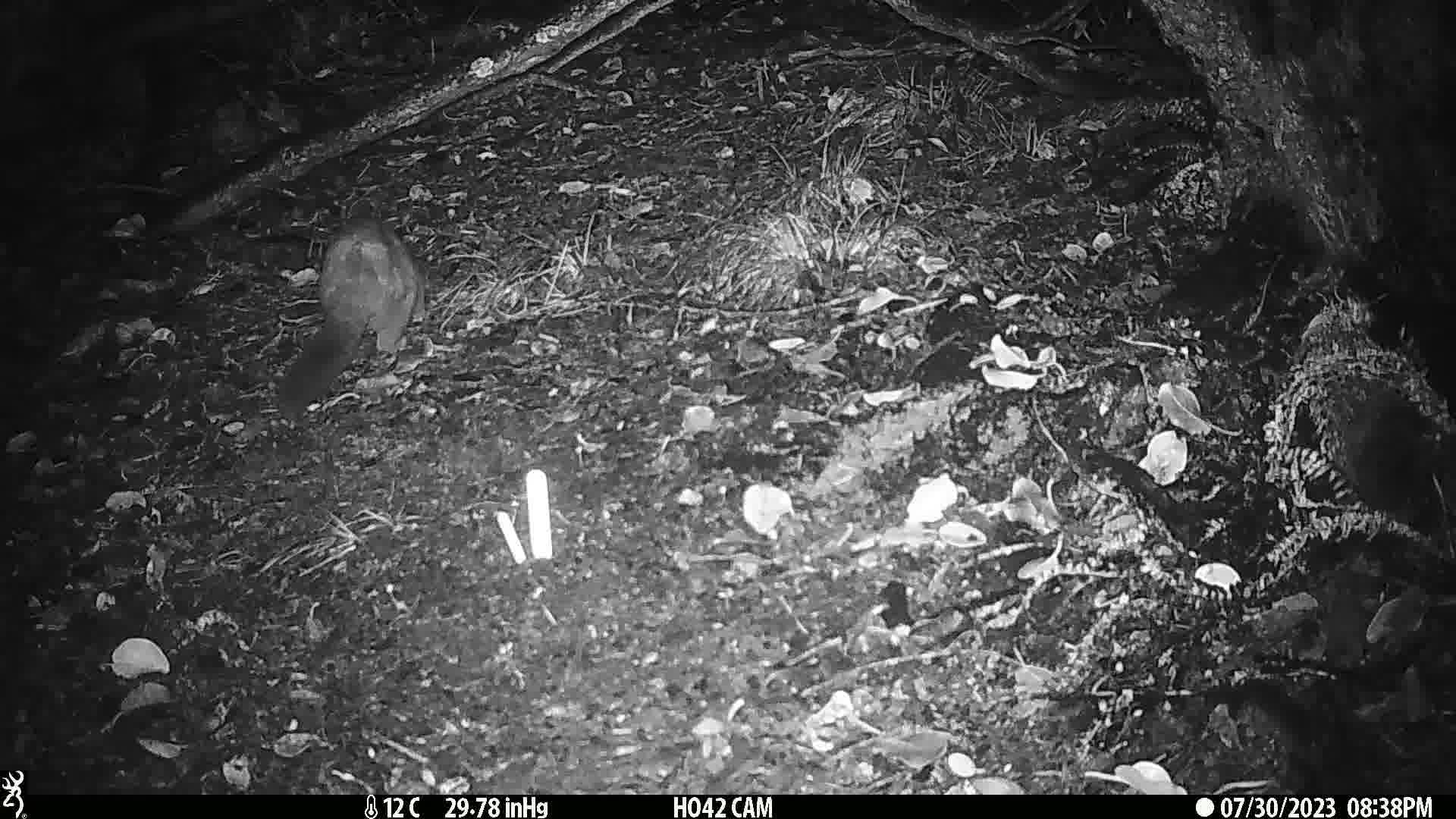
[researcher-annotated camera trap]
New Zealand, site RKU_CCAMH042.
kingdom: Animalia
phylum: Chordata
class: Mammalia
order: Diprotodontia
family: Phalangeridae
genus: Trichosurus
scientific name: Trichosurus vulpecula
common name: common brushtail possum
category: possum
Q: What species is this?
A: Possum (common brushtail possum) (Trichosurus vulpecula).